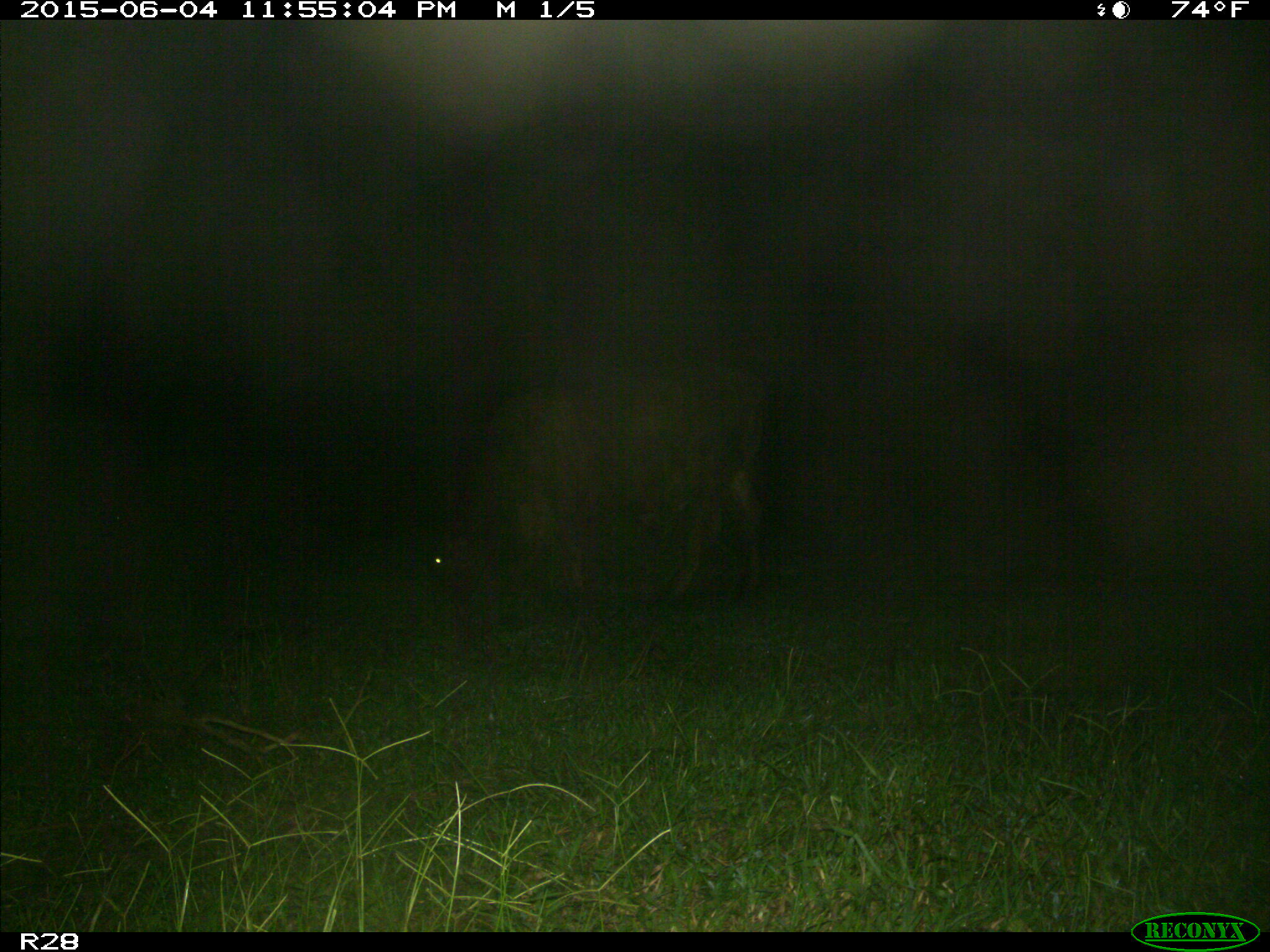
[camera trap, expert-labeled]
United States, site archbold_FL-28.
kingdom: Animalia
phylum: Chordata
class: Mammalia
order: Artiodactyla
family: Bovidae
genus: Bos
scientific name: Bos taurus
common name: domestic cow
Bos taurus (domestic cow).